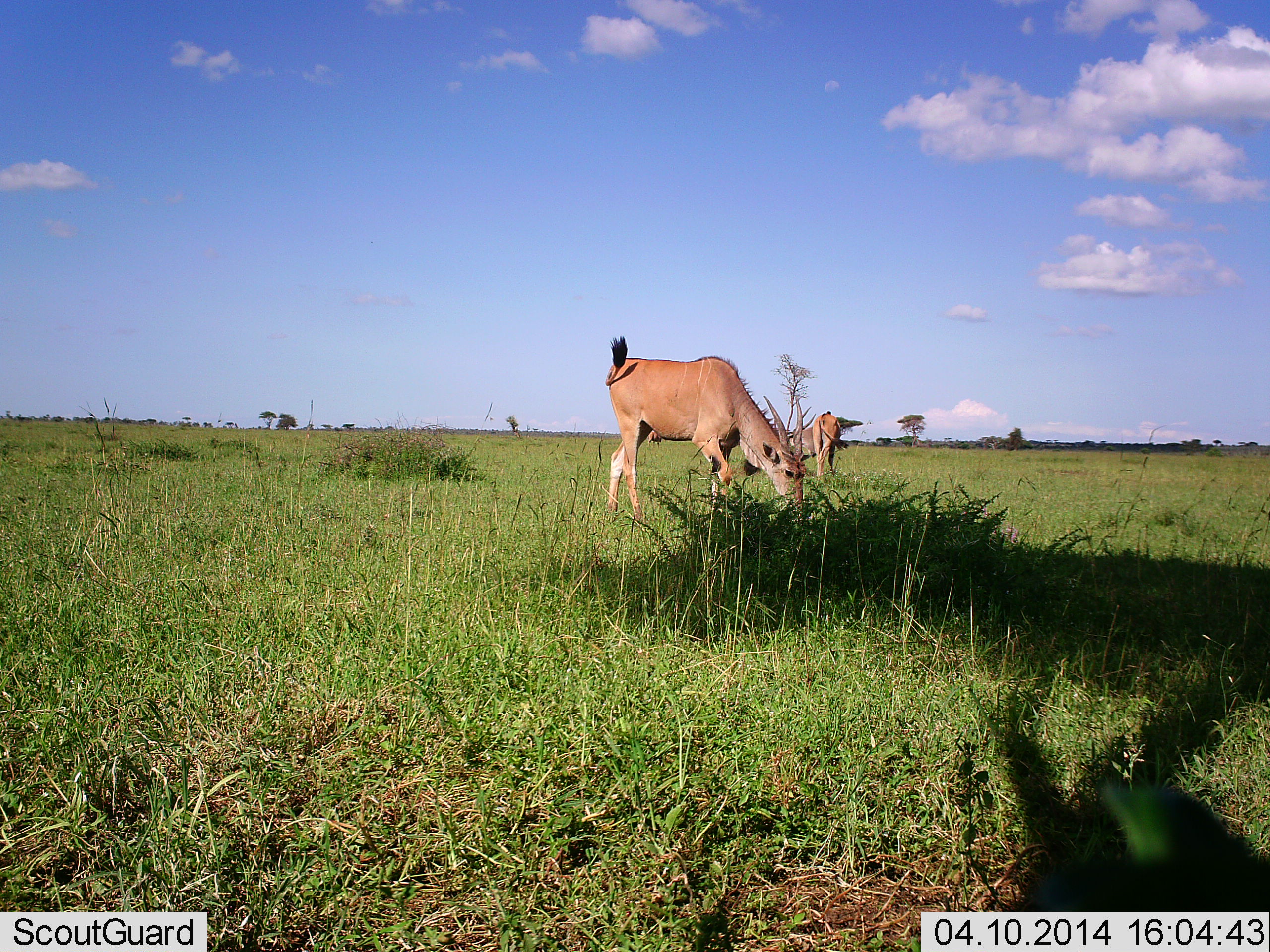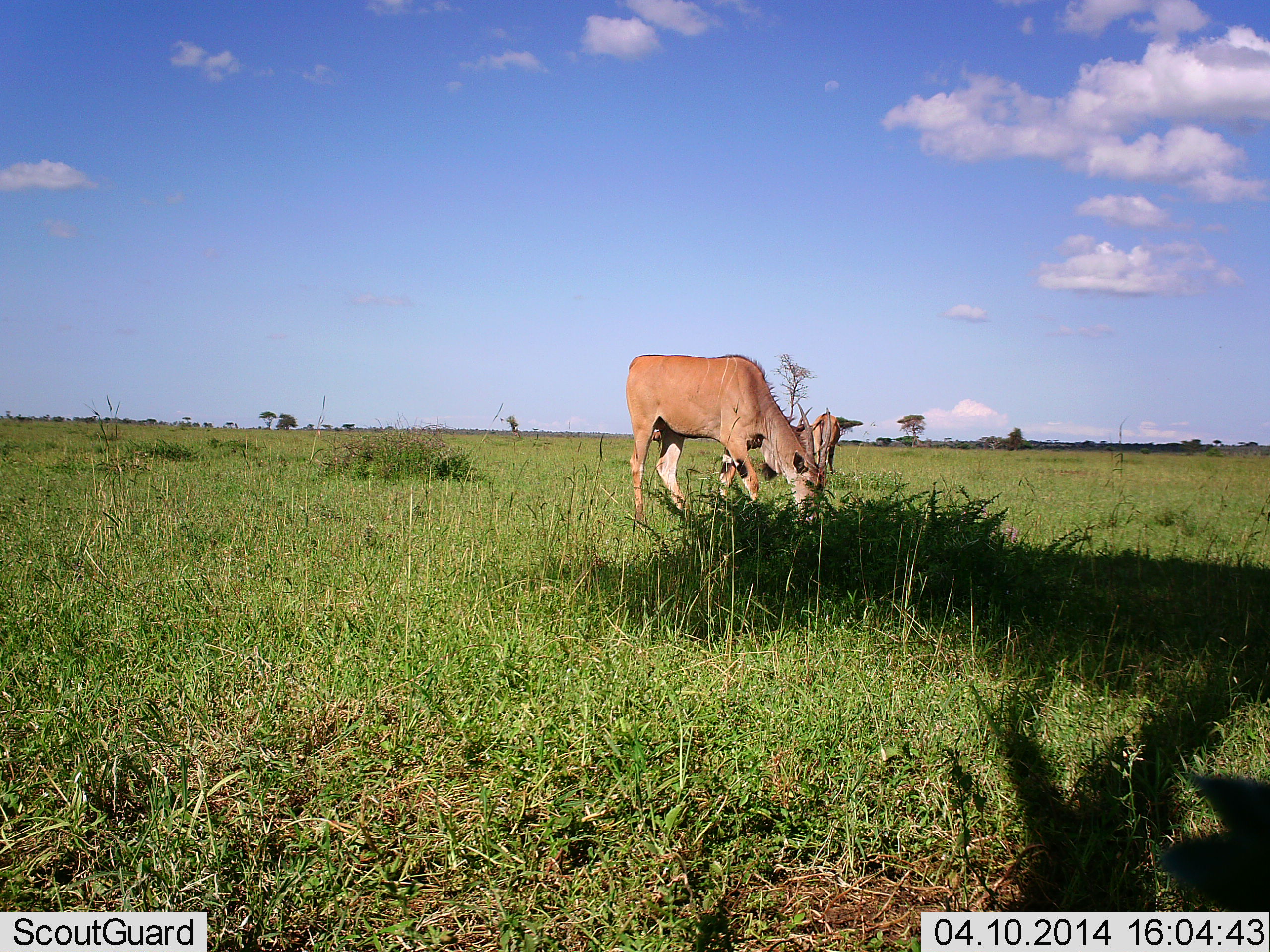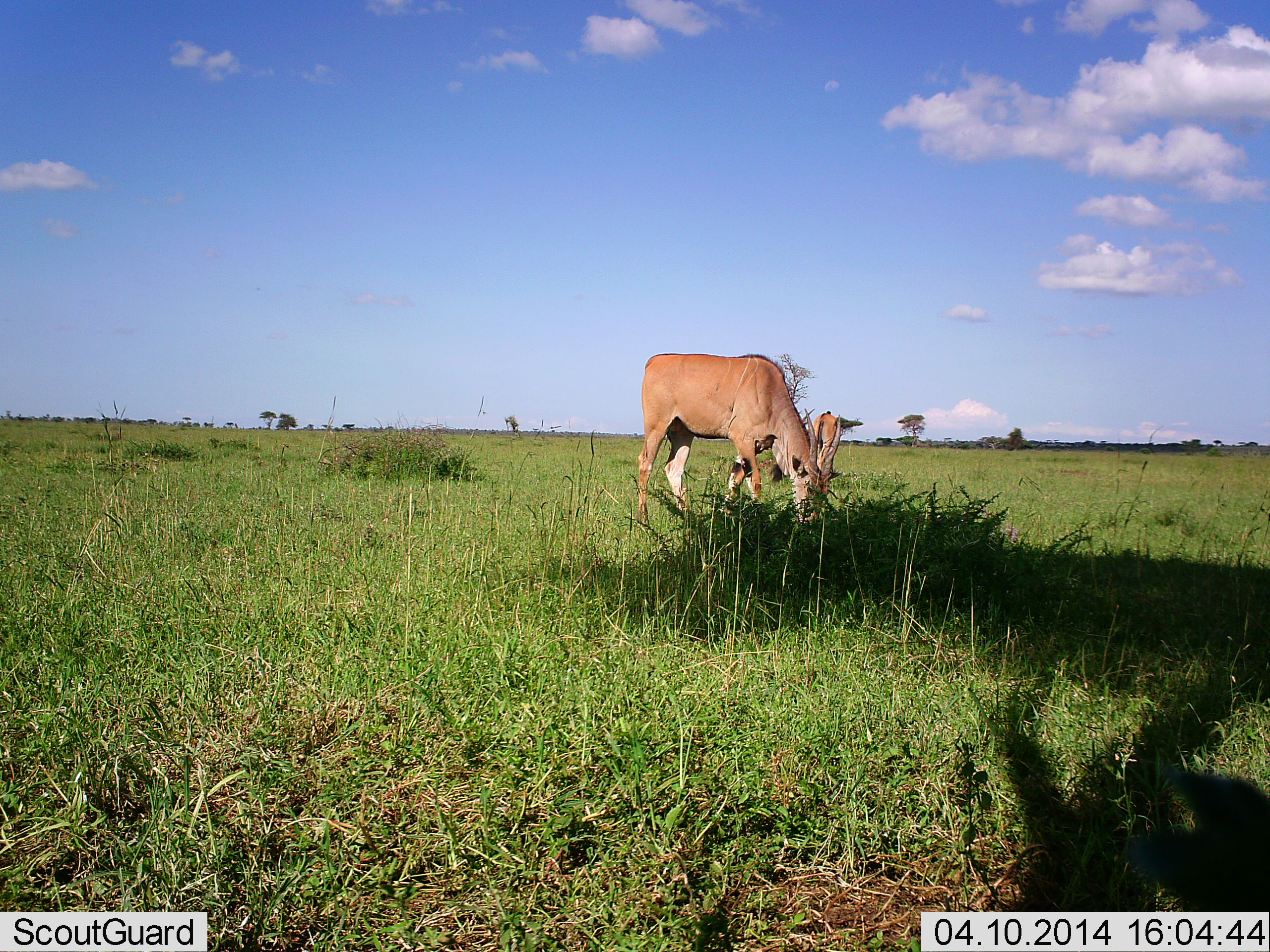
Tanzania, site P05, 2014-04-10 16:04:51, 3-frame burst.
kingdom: Animalia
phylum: Chordata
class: Mammalia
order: Artiodactyla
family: Bovidae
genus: Tragelaphus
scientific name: Tragelaphus oryx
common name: eland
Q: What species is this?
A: Eland (Tragelaphus oryx).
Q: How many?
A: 2.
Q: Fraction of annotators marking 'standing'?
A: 20%.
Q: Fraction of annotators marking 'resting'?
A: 0%.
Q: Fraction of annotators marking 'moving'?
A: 10%.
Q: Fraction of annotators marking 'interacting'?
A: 0%.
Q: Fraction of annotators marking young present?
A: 0%.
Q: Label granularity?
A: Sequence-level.